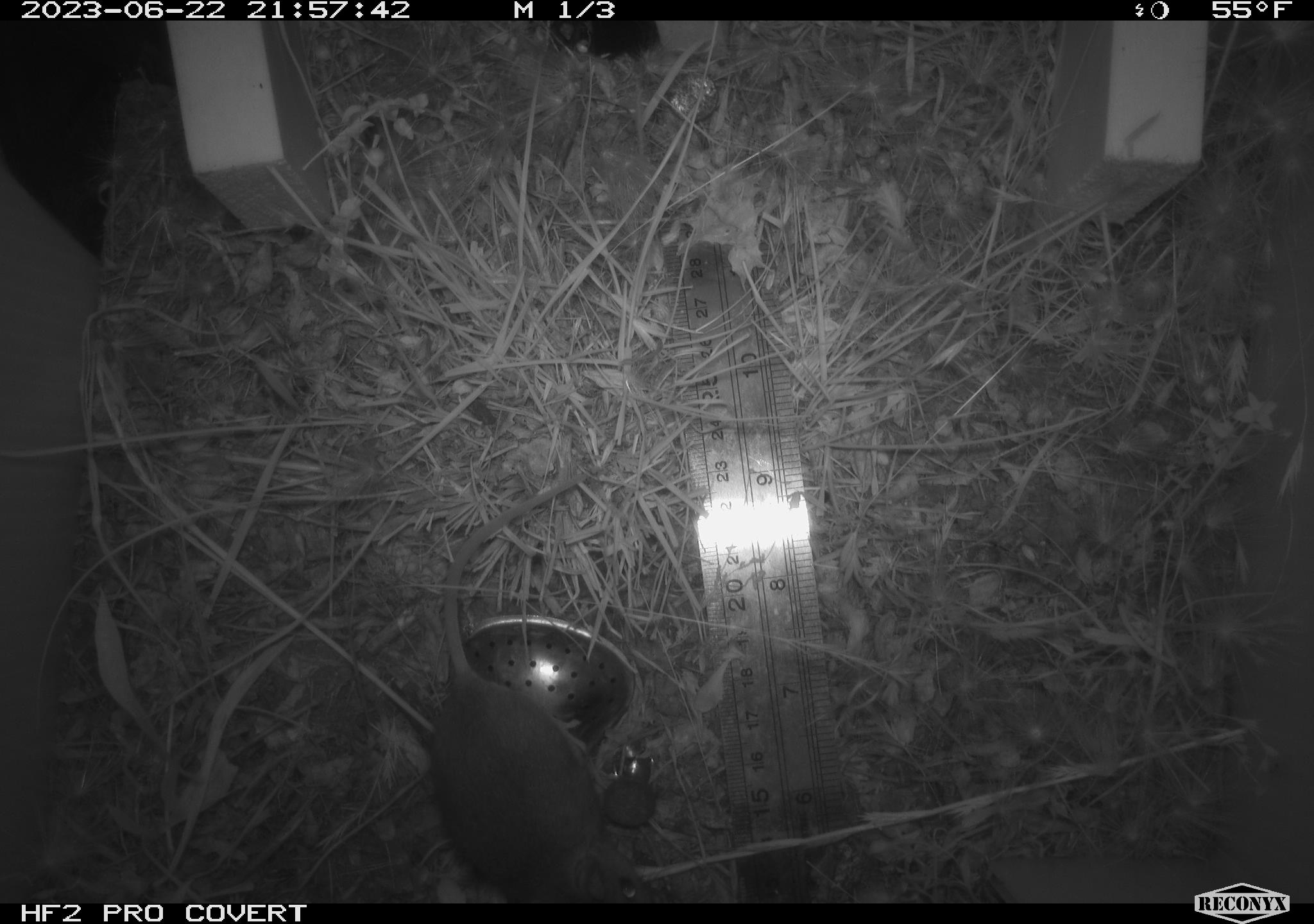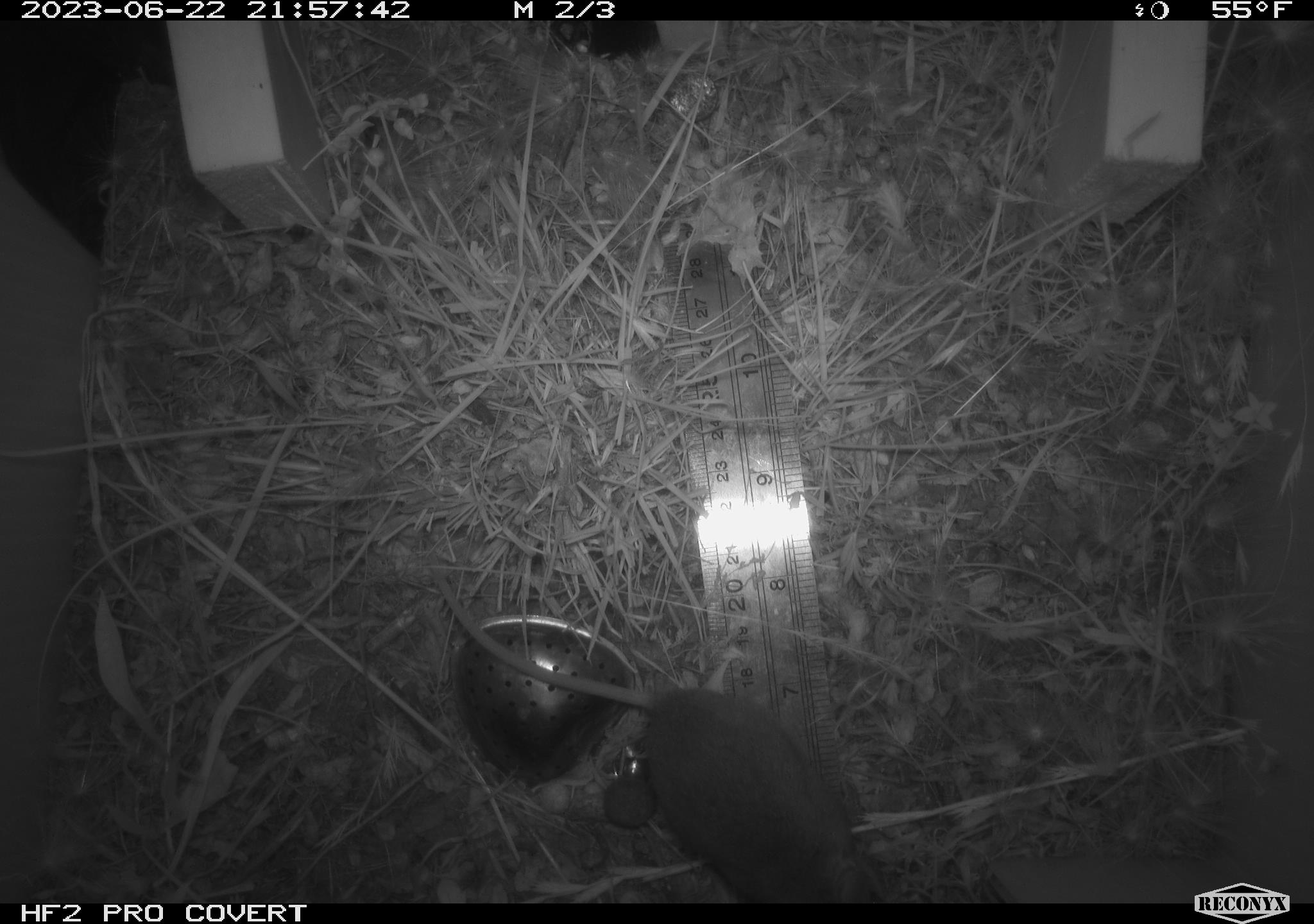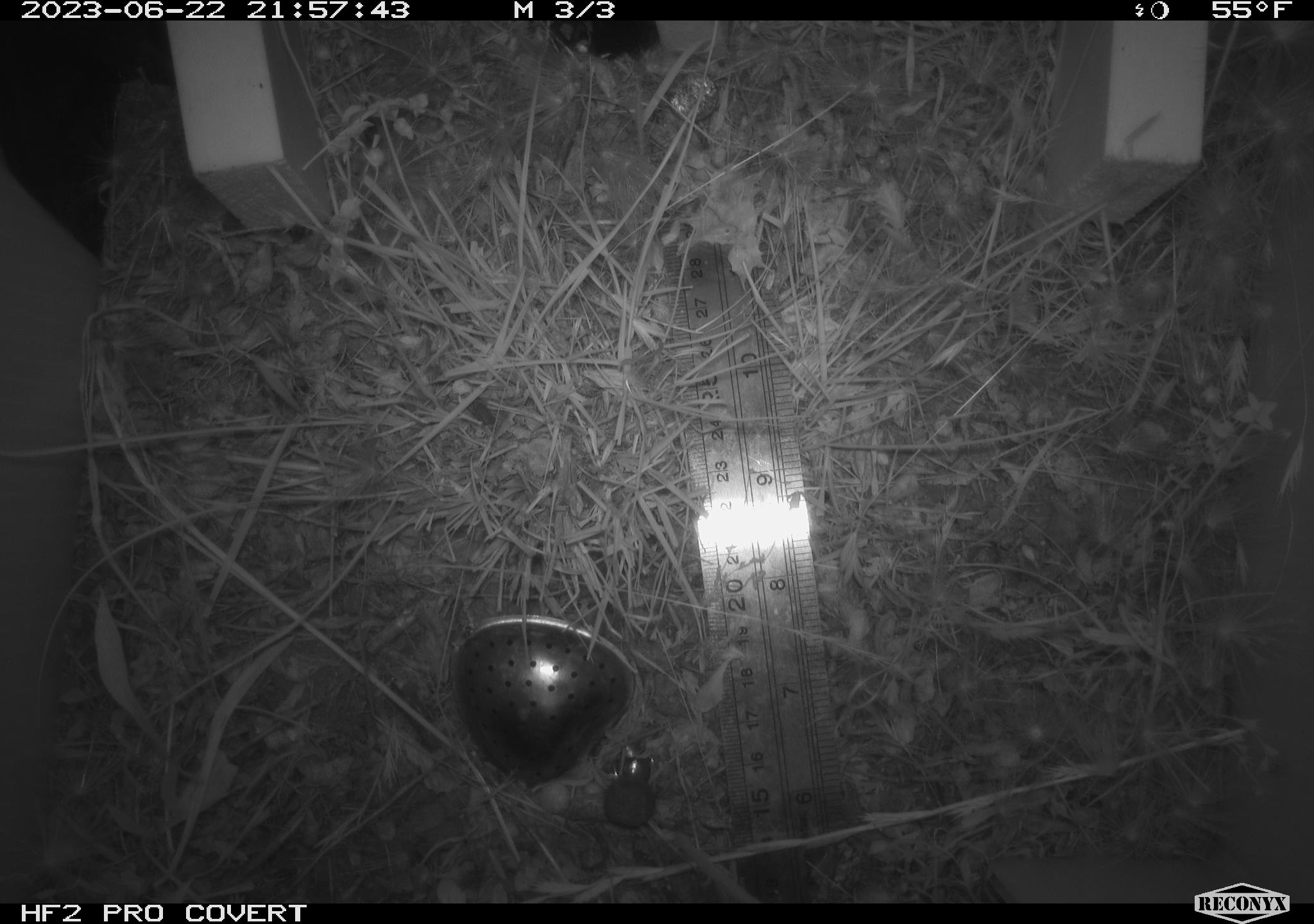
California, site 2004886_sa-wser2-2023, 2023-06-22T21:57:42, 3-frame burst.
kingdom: Animalia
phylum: Chordata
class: Mammalia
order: Rodentia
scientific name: Rodentia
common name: mouse species